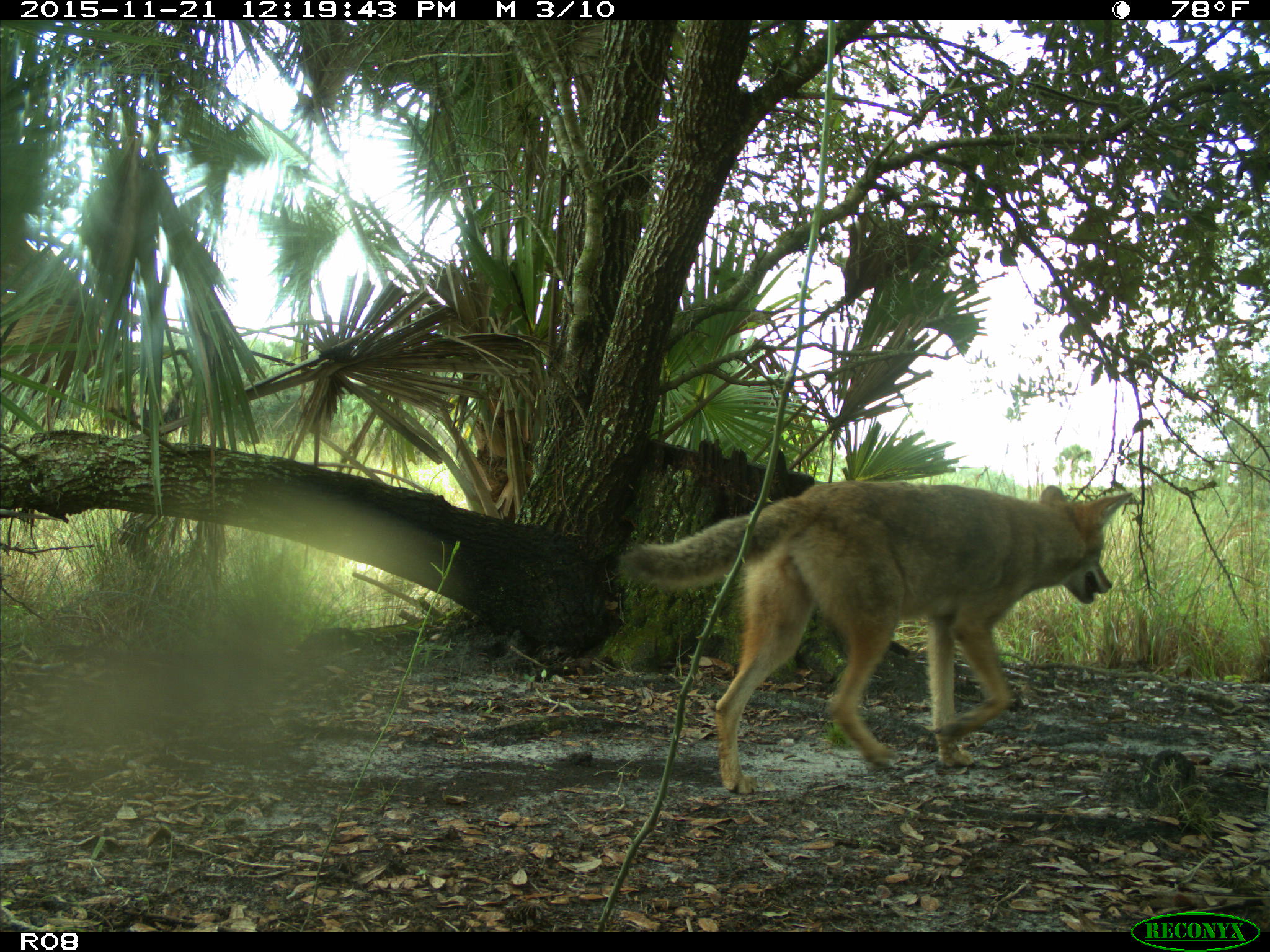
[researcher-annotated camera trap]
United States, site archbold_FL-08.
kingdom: Animalia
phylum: Chordata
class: Mammalia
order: Carnivora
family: Canidae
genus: Canis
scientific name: Canis latrans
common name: coyote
Canis latrans (coyote).